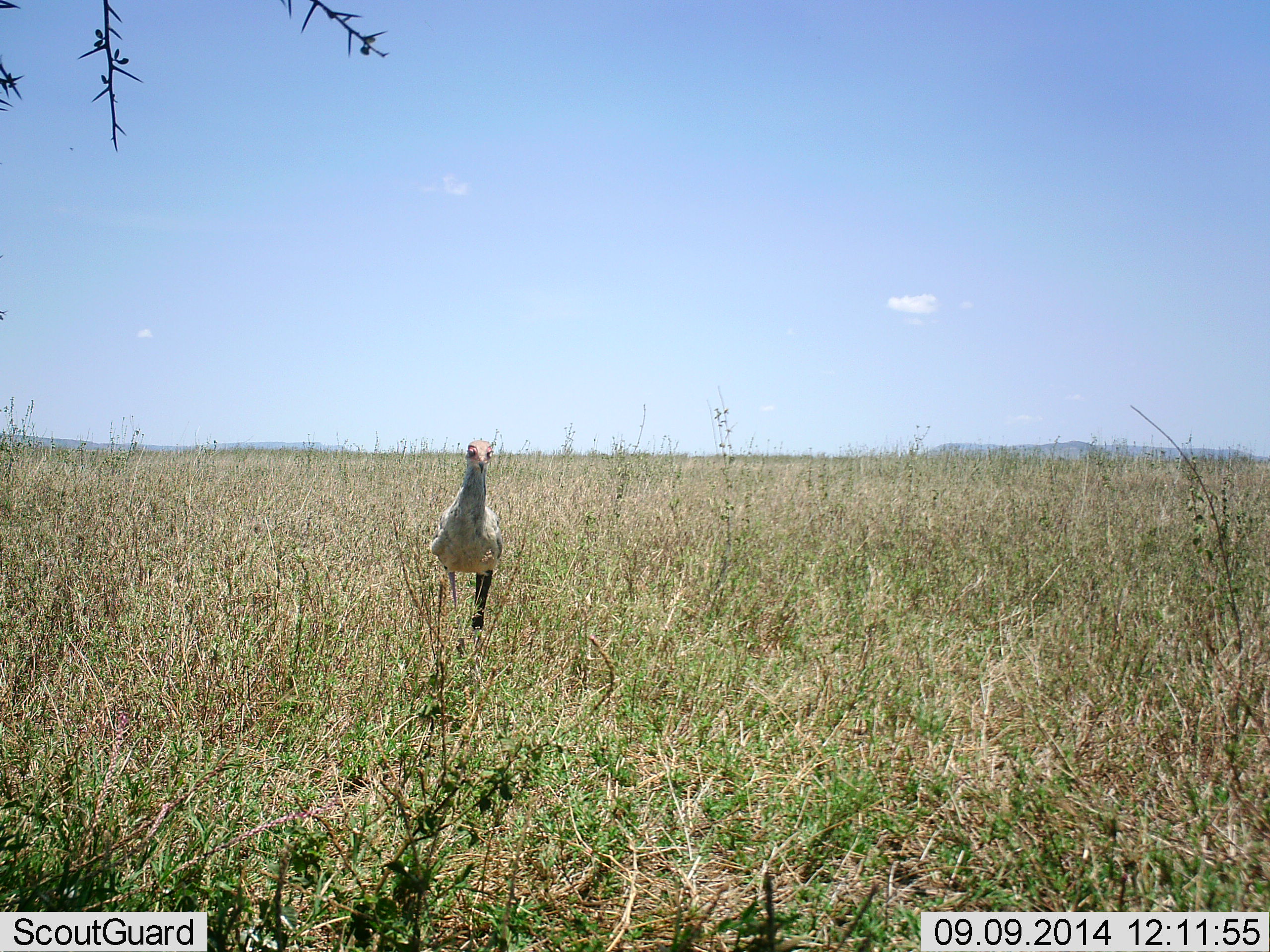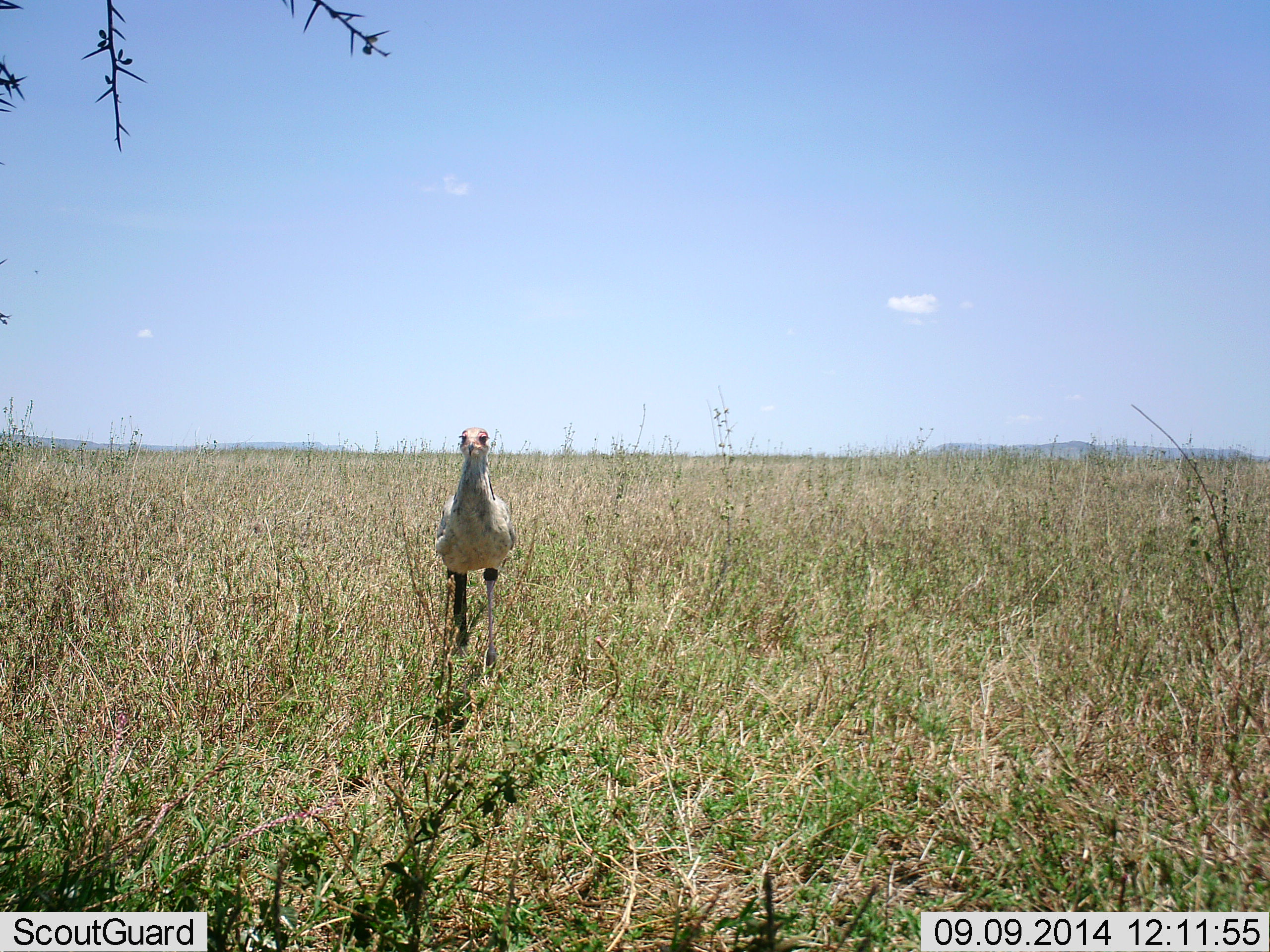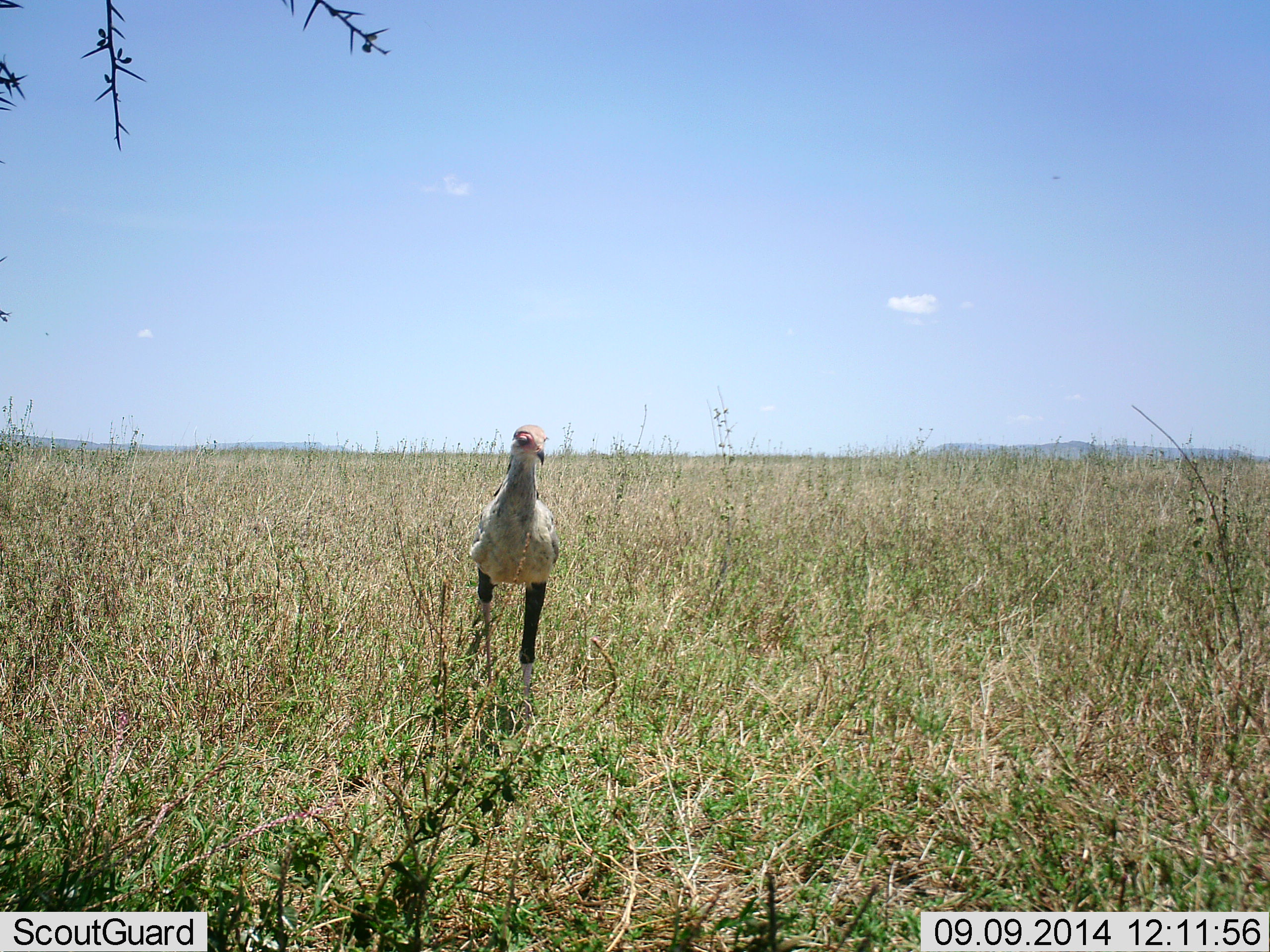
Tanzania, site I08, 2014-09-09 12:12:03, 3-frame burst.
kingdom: Animalia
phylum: Chordata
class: Aves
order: Accipitriformes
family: Sagittariidae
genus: Sagittarius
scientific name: Sagittarius serpentarius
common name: secretary bird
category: secretarybird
Secretarybird (secretary bird) (Sagittarius serpentarius), count 1. Behavior (volunteer vote fractions): standing 30%, resting 0%, moving 70%, interacting 0%. Young present (vote fraction): 10%. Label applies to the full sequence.